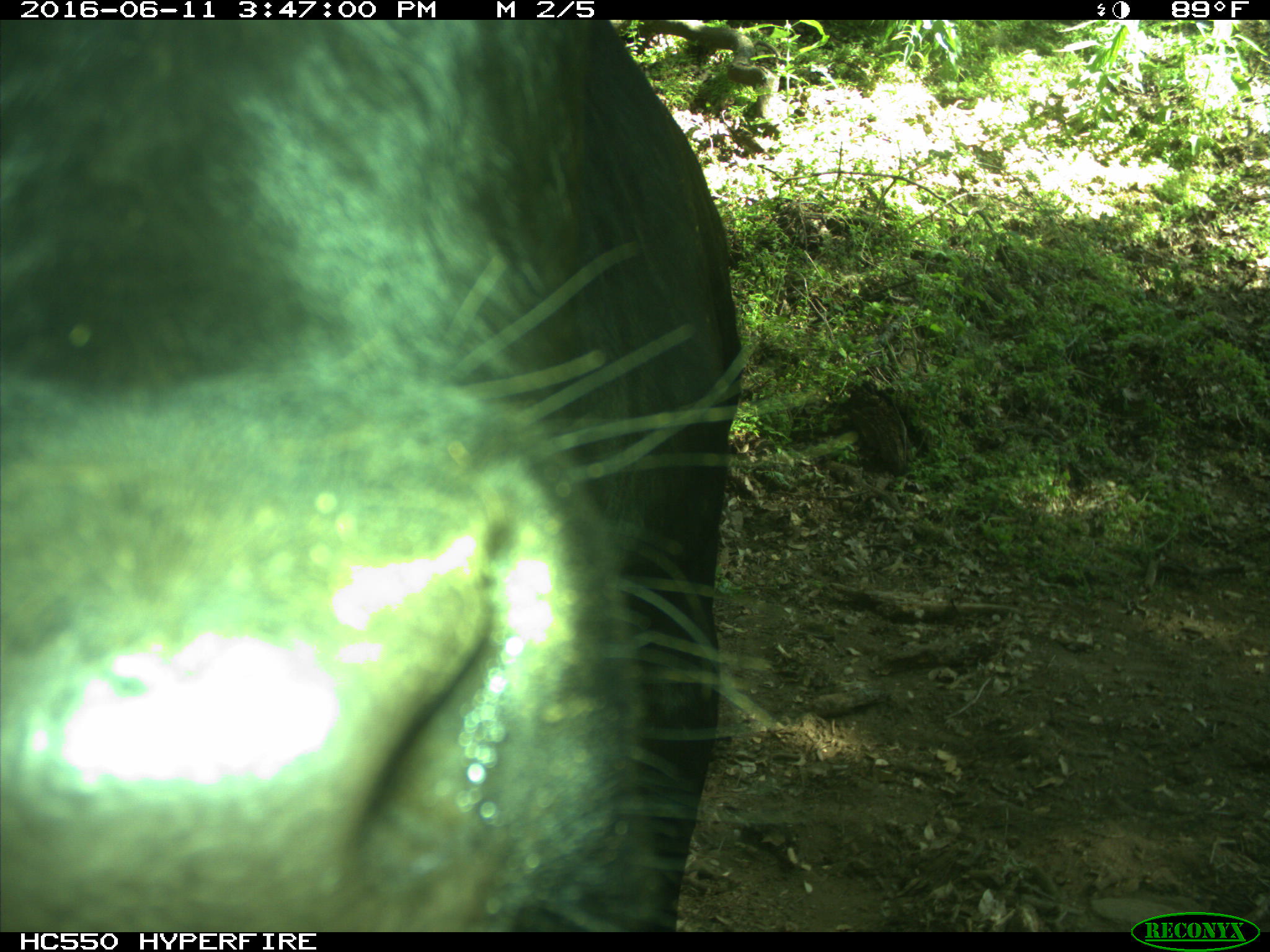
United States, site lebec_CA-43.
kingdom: Animalia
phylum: Chordata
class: Mammalia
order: Artiodactyla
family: Bovidae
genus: Bos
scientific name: Bos taurus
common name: domestic cow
Bos taurus (domestic cow).